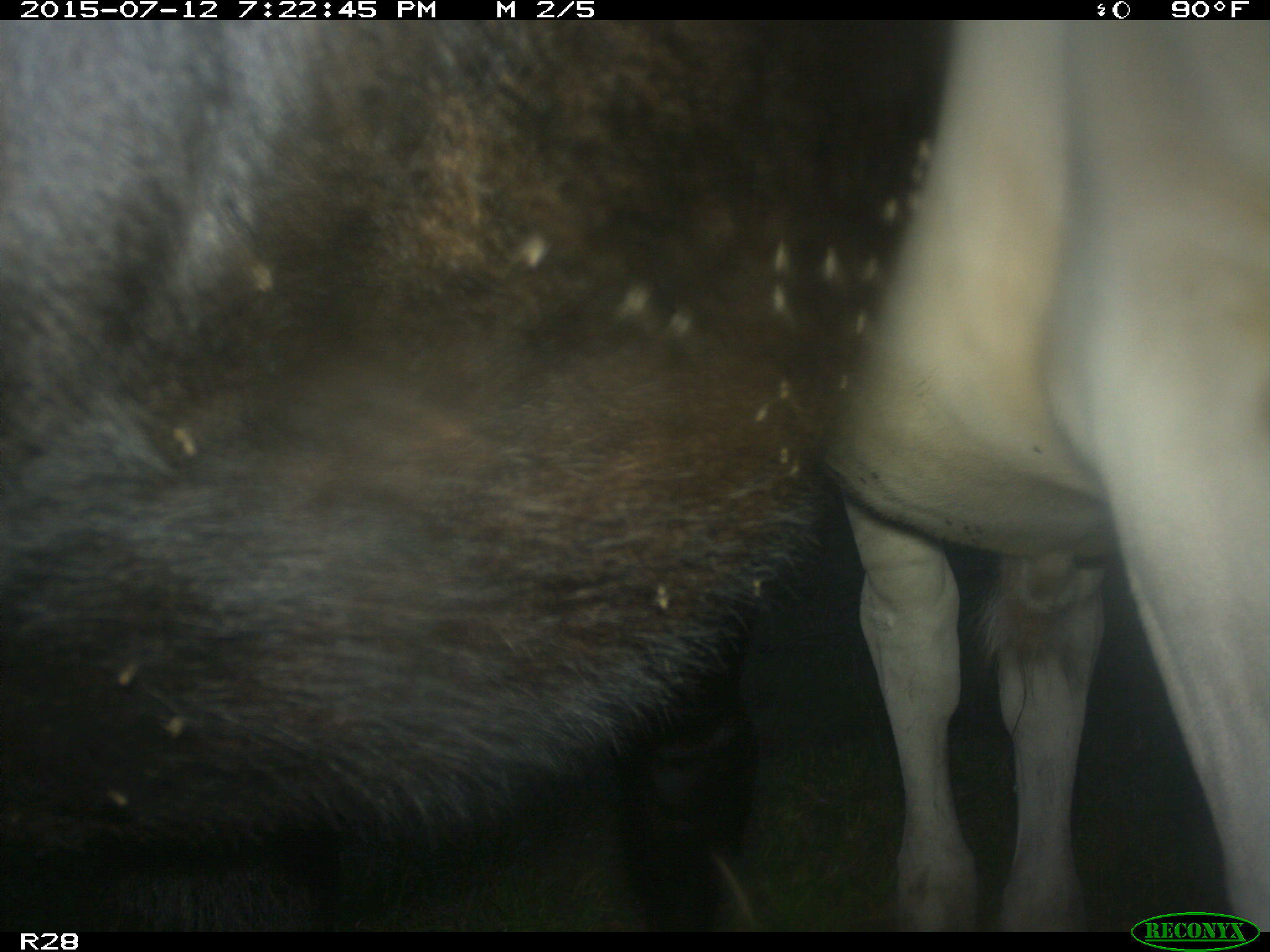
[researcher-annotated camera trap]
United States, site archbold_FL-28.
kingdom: Animalia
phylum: Chordata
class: Mammalia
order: Artiodactyla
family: Bovidae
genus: Bos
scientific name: Bos taurus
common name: domestic cow